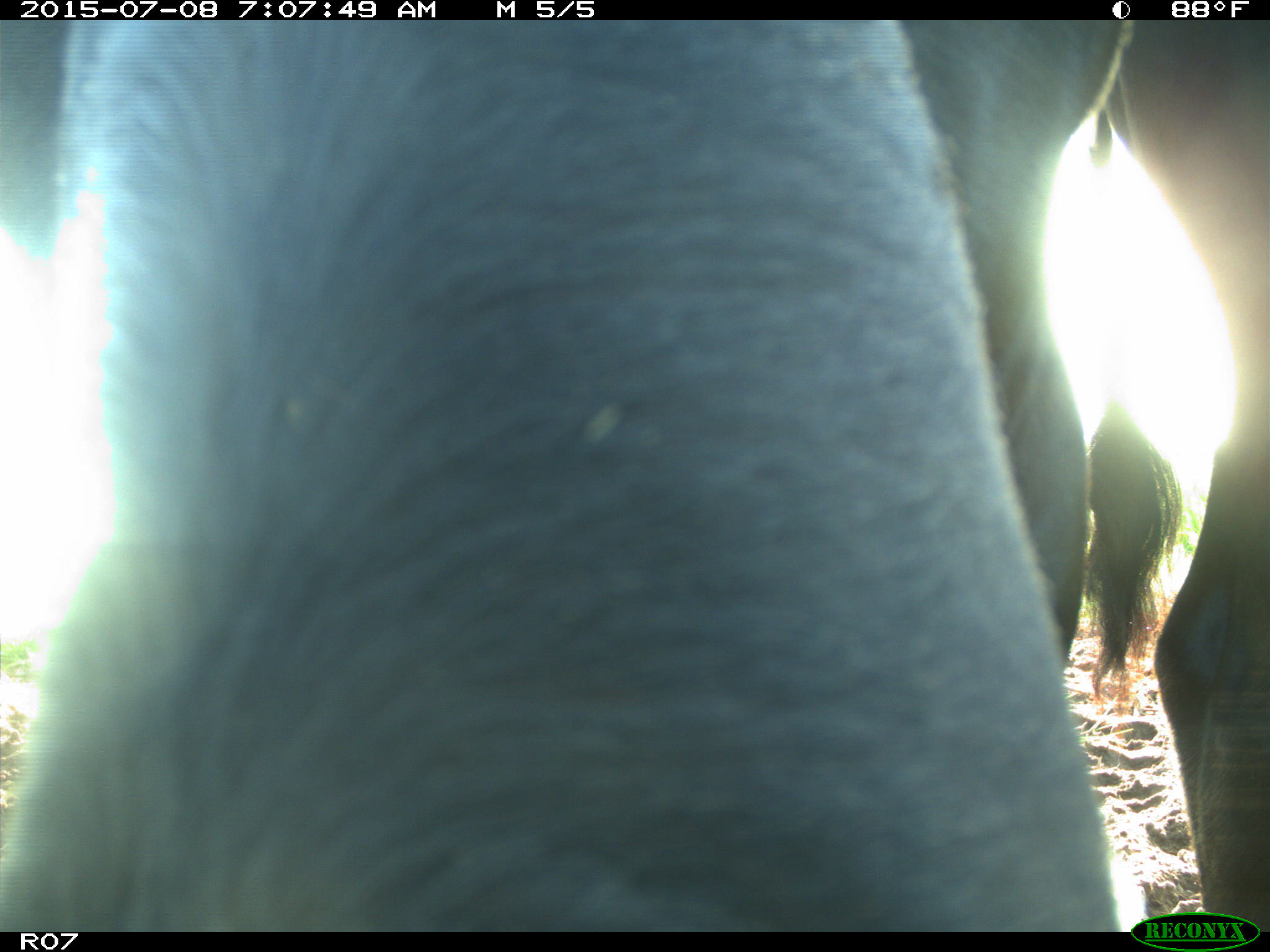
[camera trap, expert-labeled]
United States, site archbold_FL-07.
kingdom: Animalia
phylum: Chordata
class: Mammalia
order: Artiodactyla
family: Bovidae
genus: Bos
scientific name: Bos taurus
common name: domestic cow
Bos taurus (domestic cow).